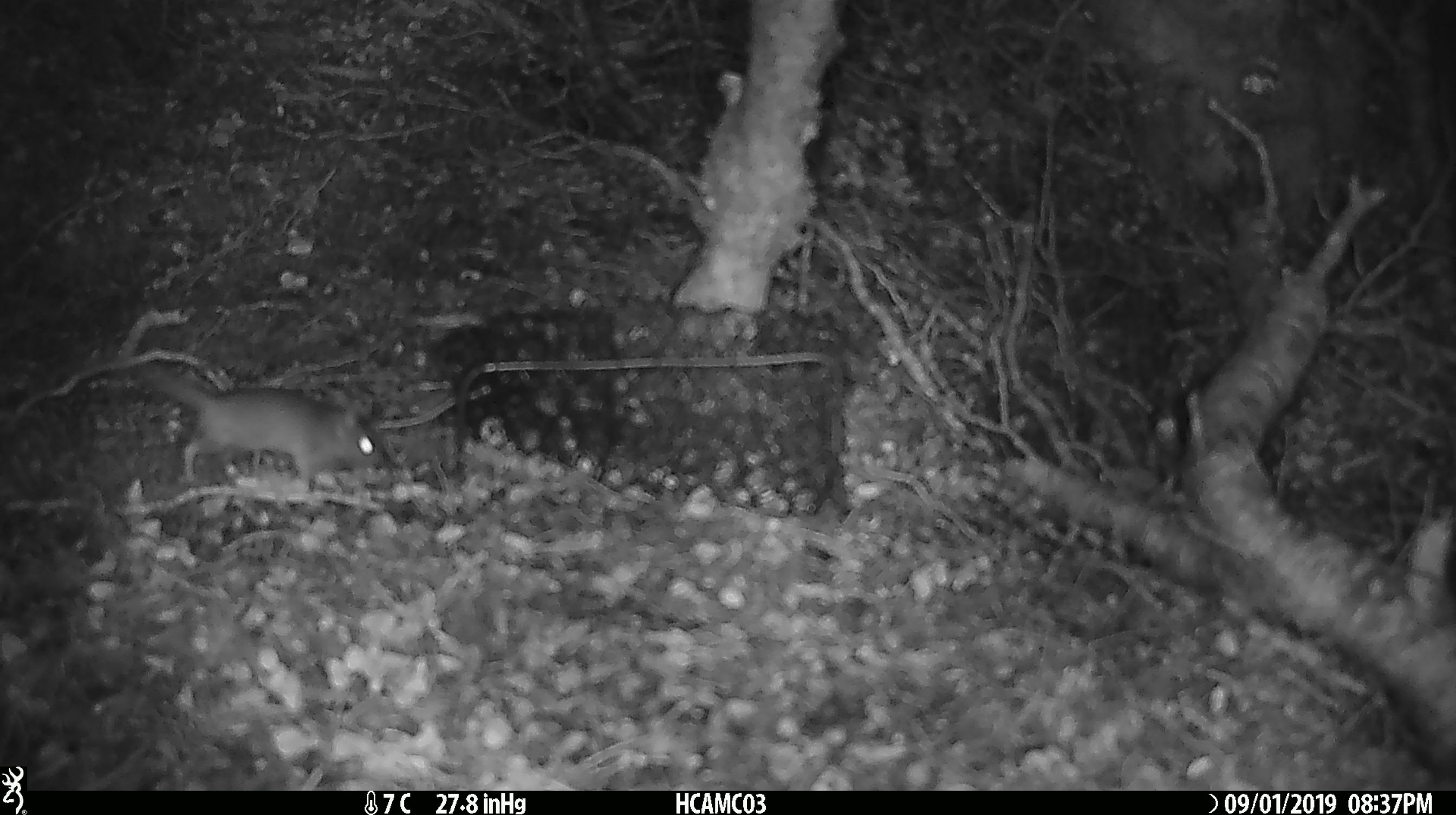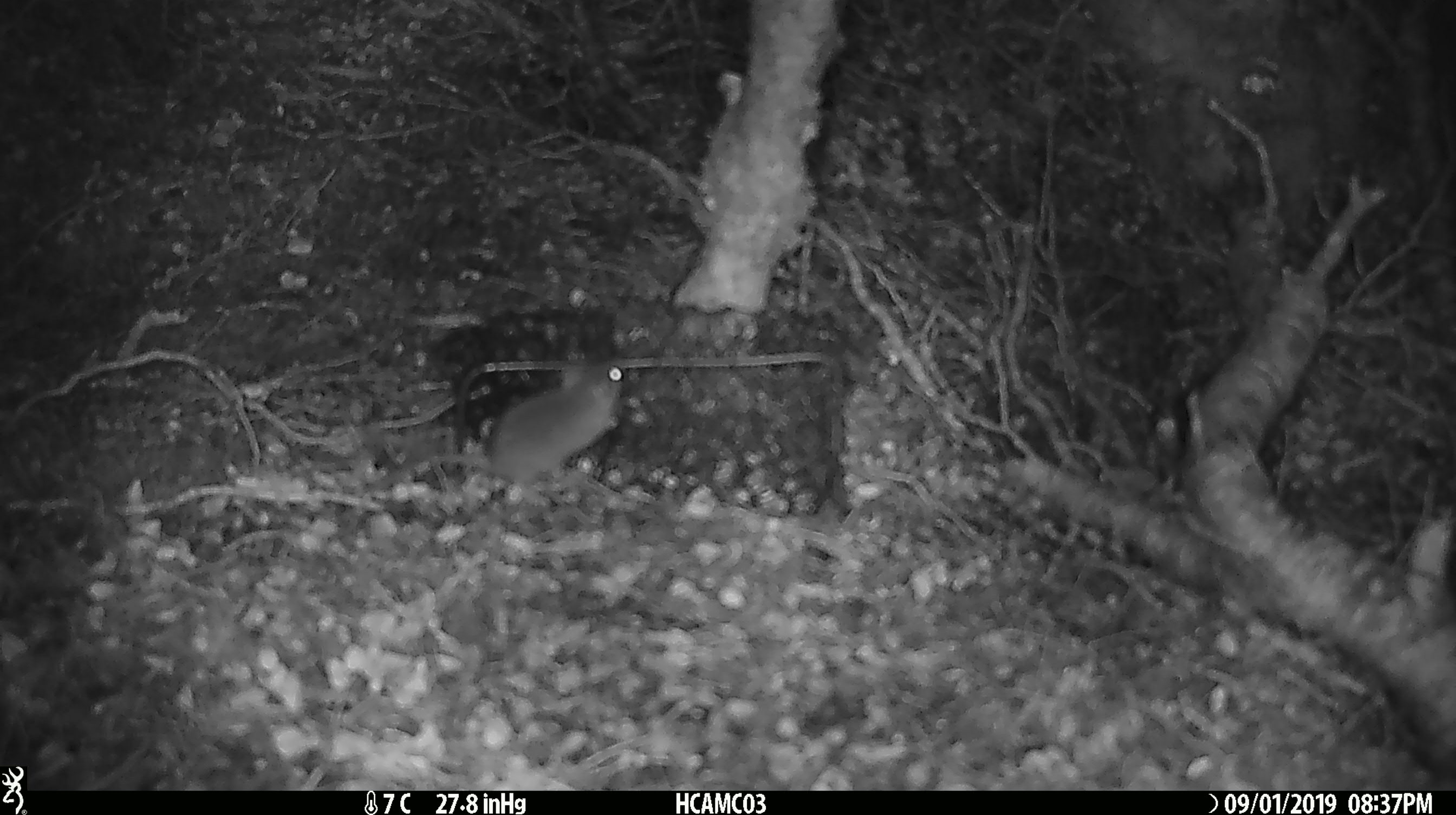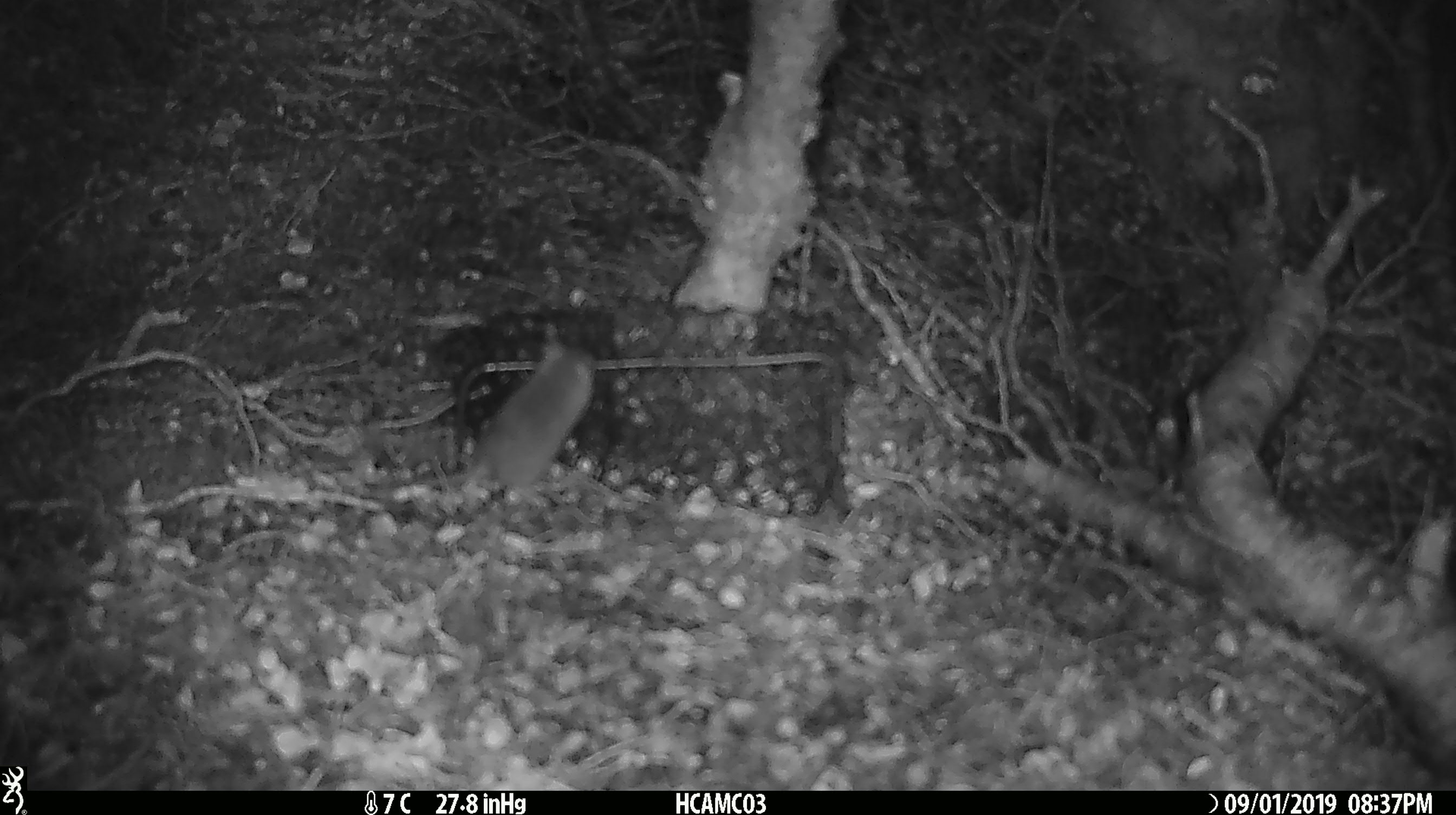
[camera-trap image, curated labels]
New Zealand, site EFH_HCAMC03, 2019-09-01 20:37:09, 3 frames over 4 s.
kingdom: Animalia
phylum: Chordata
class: Mammalia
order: Rodentia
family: Muridae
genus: Mus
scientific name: Mus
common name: mouse